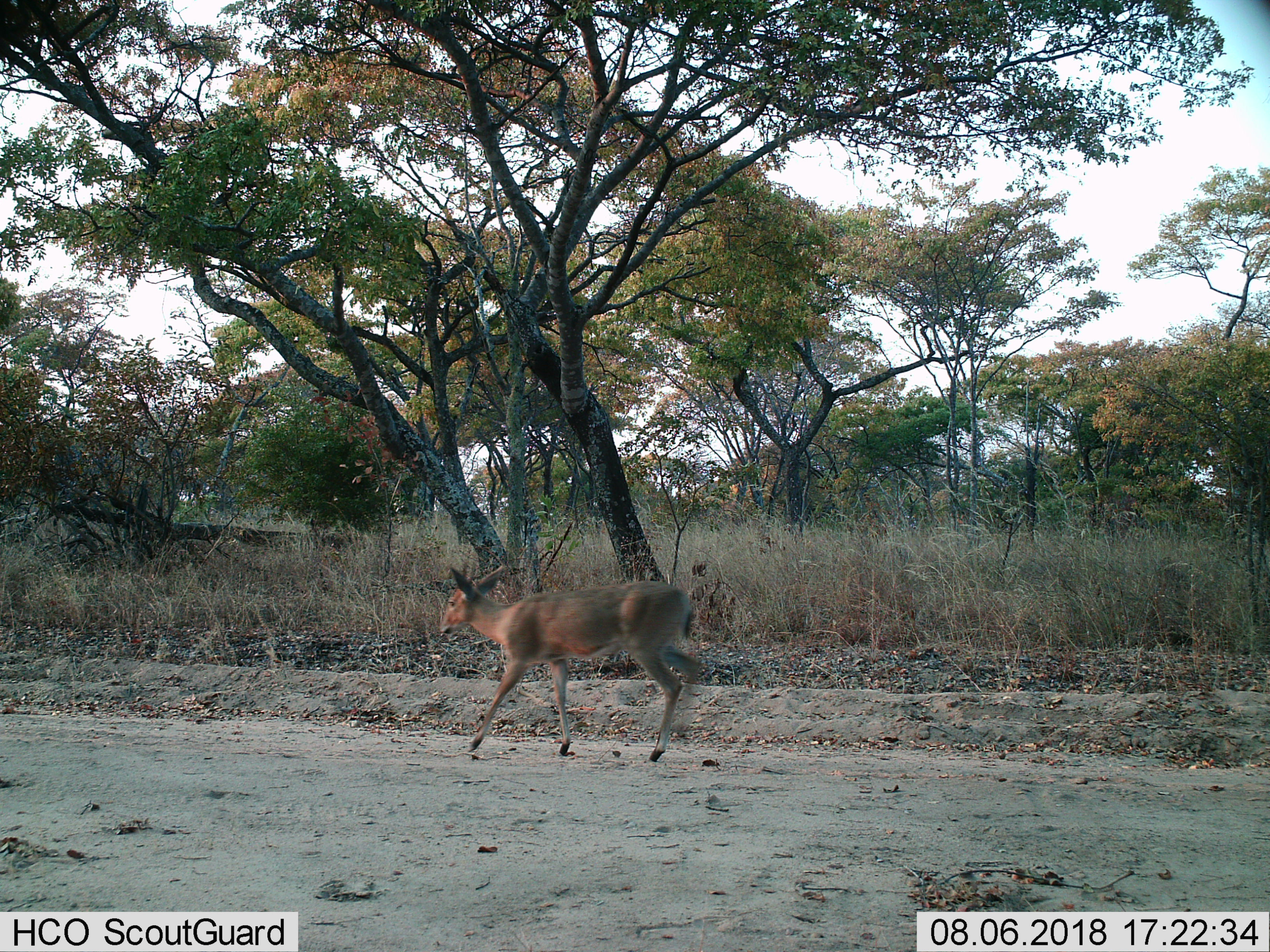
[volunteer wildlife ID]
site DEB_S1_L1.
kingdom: Animalia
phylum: Chordata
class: Mammalia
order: Artiodactyla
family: Bovidae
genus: Sylvicapra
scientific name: Sylvicapra grimmia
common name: common duiker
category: duikercommongrey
Duikercommongrey (common duiker) (Sylvicapra grimmia), count 1. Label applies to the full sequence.